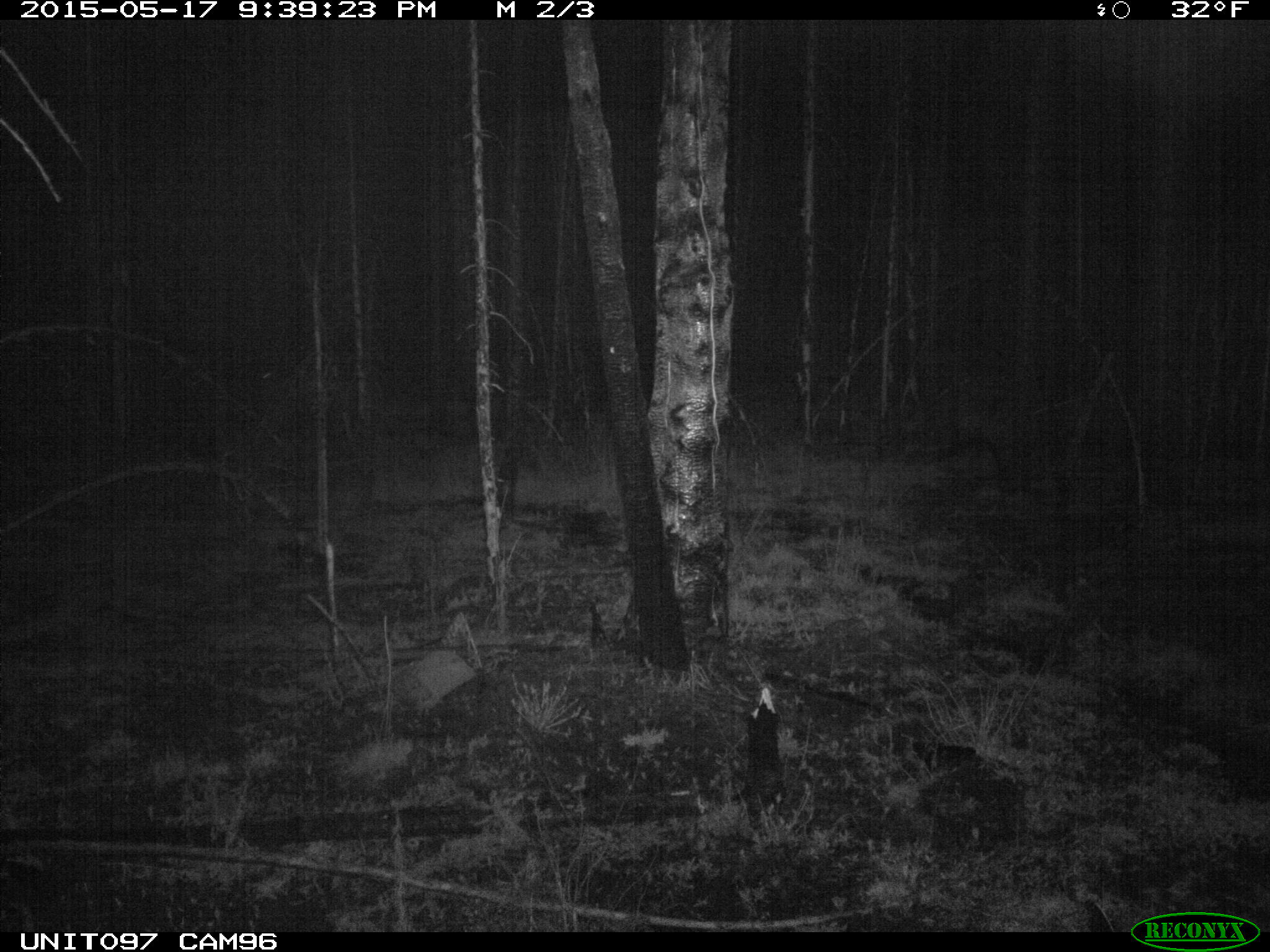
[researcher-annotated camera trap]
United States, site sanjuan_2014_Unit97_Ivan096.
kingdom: Animalia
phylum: Chordata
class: Mammalia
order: Artiodactyla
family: Cervidae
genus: Cervus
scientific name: Cervus elaphus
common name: red deer